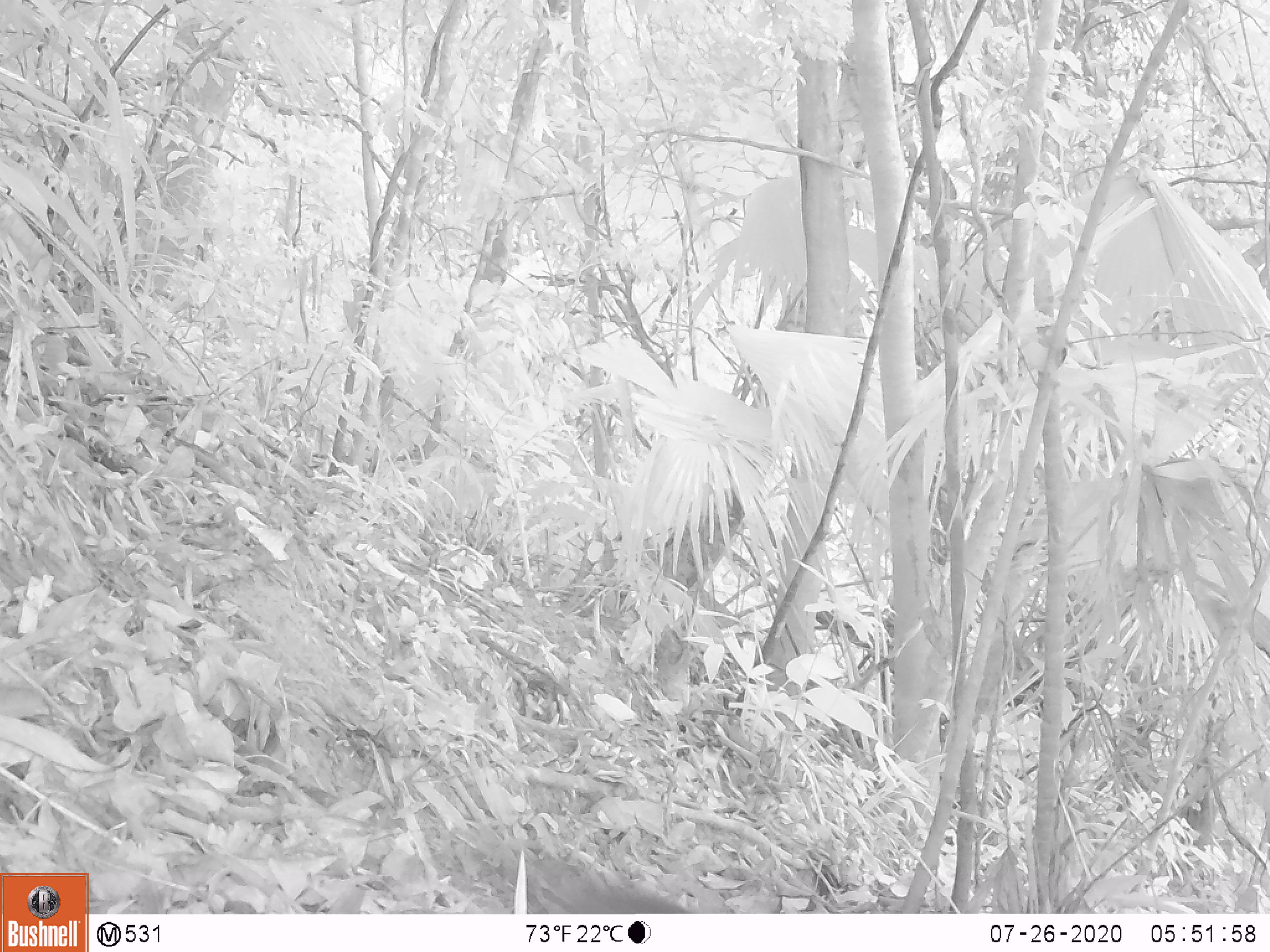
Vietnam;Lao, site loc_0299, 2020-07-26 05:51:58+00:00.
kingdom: Animalia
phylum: Chordata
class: Mammalia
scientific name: Mammalia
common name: mammal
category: unidentified small mammal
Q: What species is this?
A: Unidentified small mammal (mammal) (Mammalia).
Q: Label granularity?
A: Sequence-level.